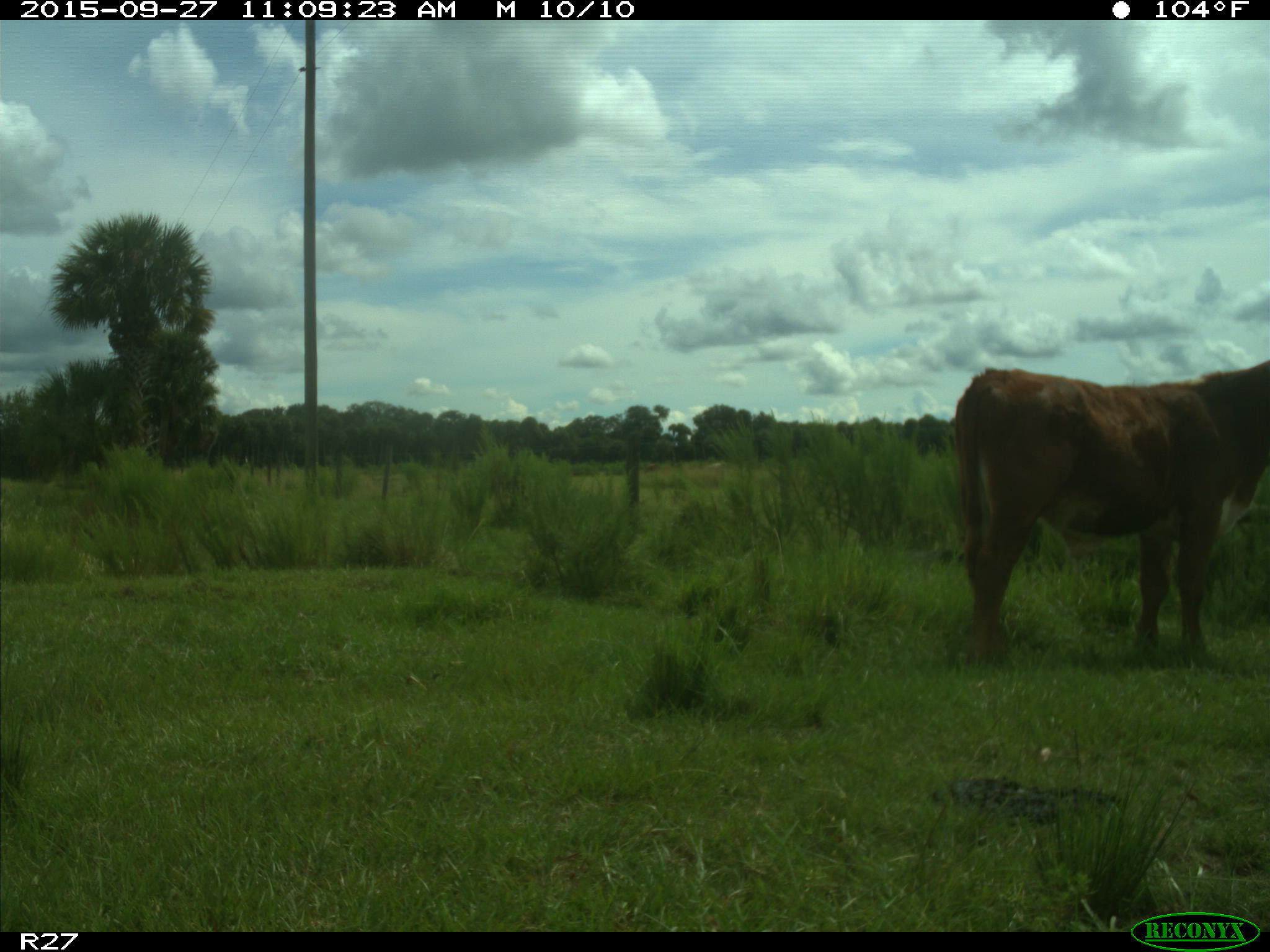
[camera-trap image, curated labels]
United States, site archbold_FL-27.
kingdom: Animalia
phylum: Chordata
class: Mammalia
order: Artiodactyla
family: Bovidae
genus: Bos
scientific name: Bos taurus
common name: domestic cow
Bos taurus (domestic cow).